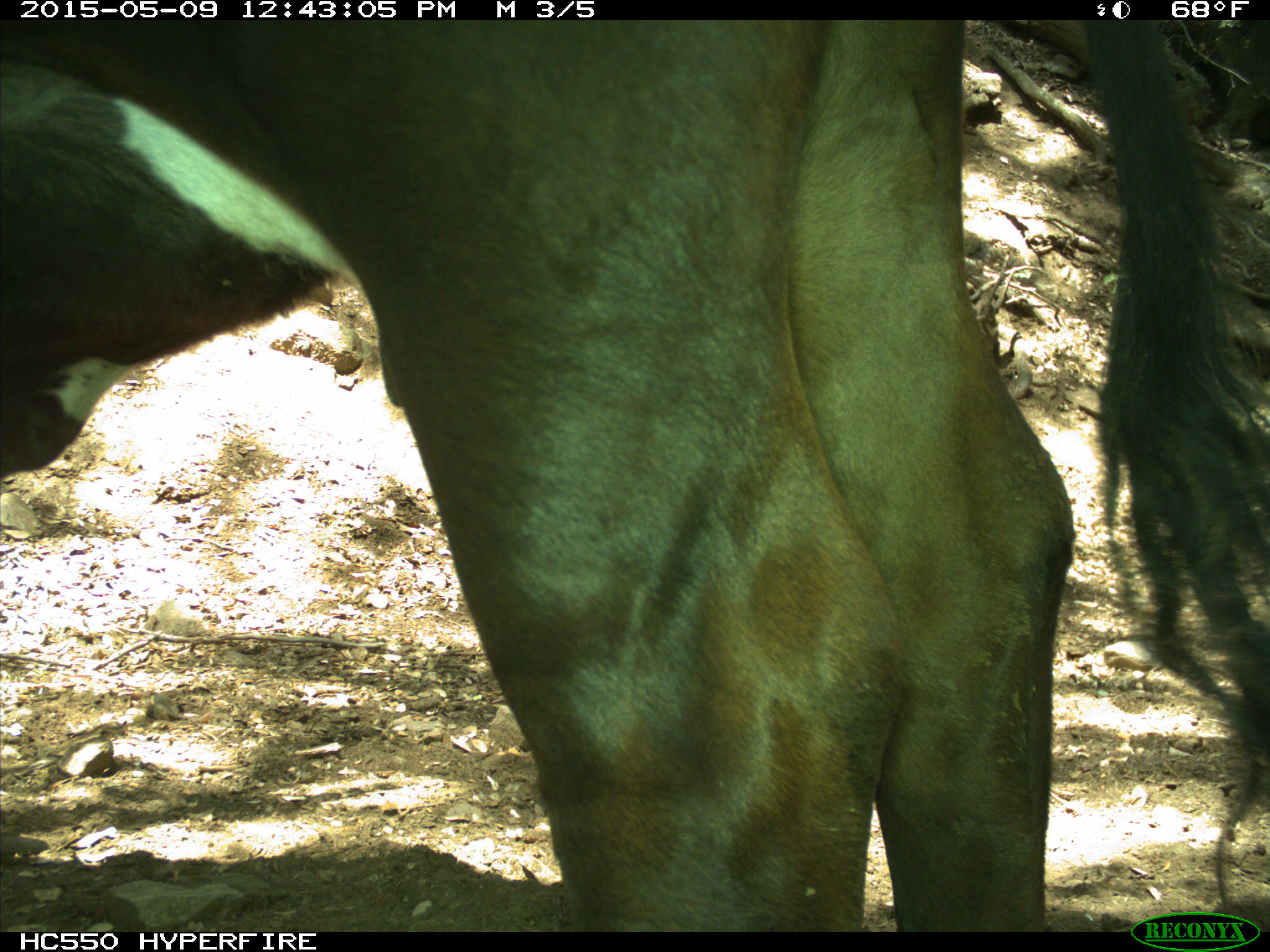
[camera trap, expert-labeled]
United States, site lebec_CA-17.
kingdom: Animalia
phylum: Chordata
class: Mammalia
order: Artiodactyla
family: Bovidae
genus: Bos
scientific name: Bos taurus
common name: domestic cow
Bos taurus (domestic cow).